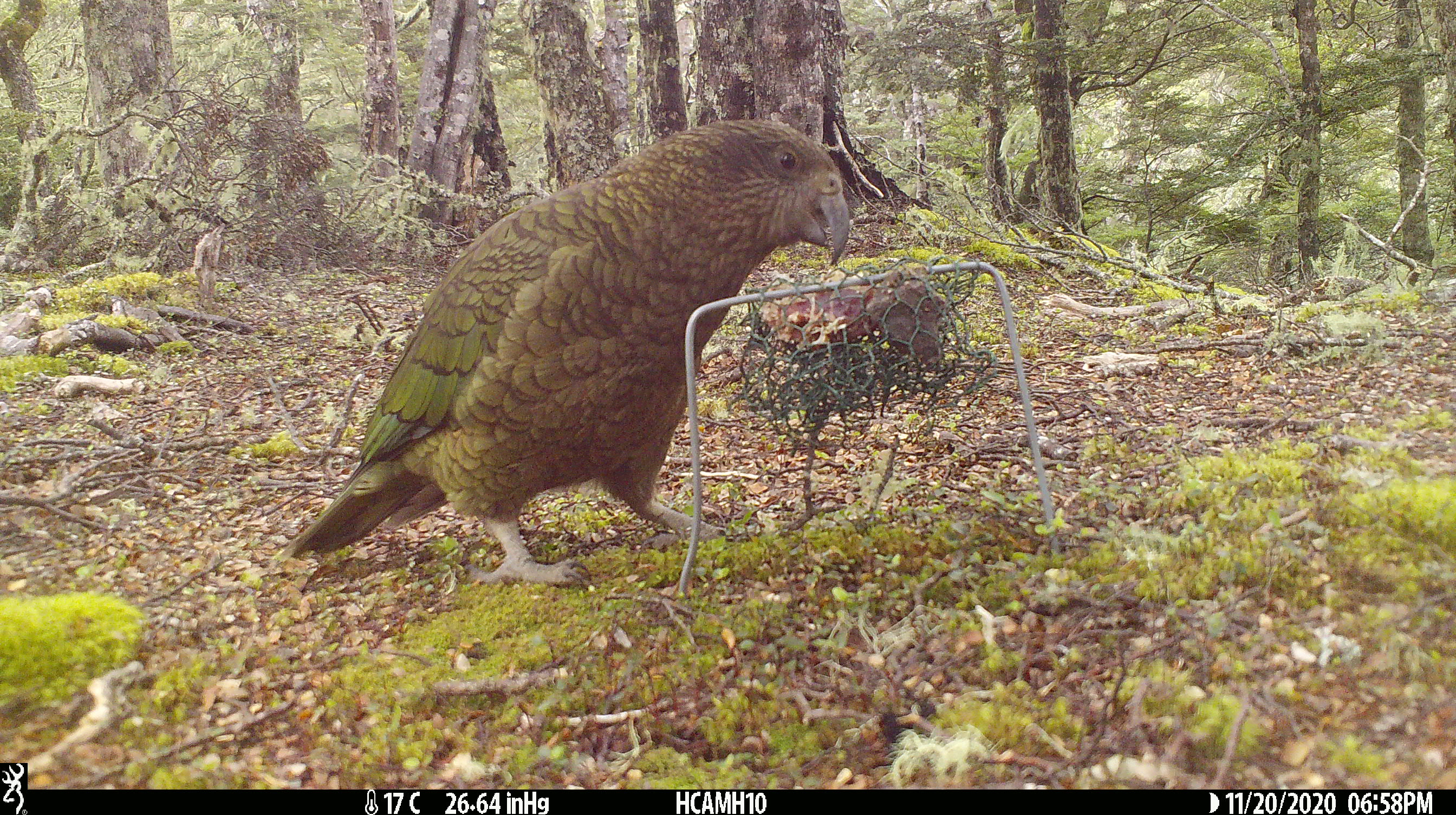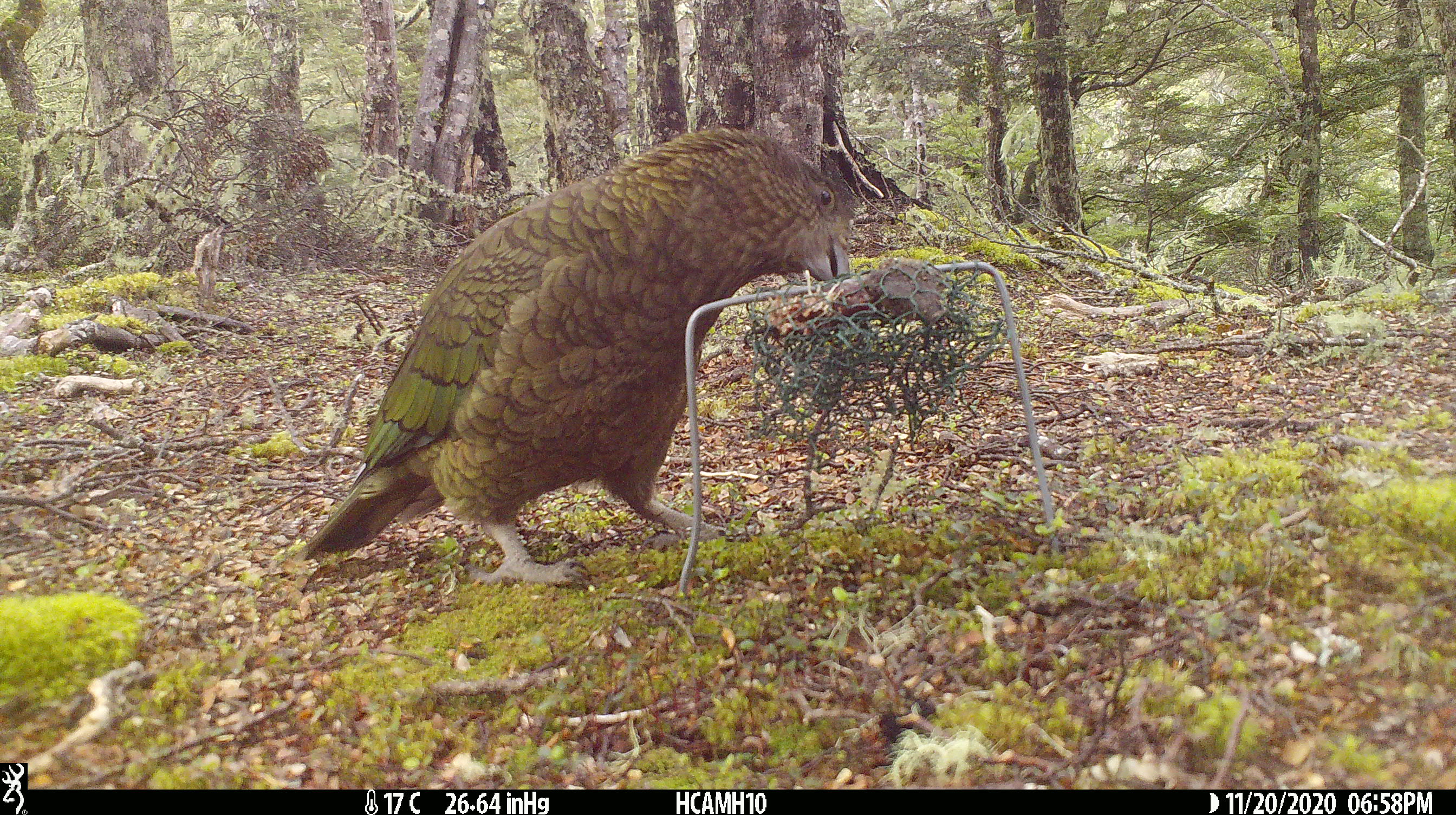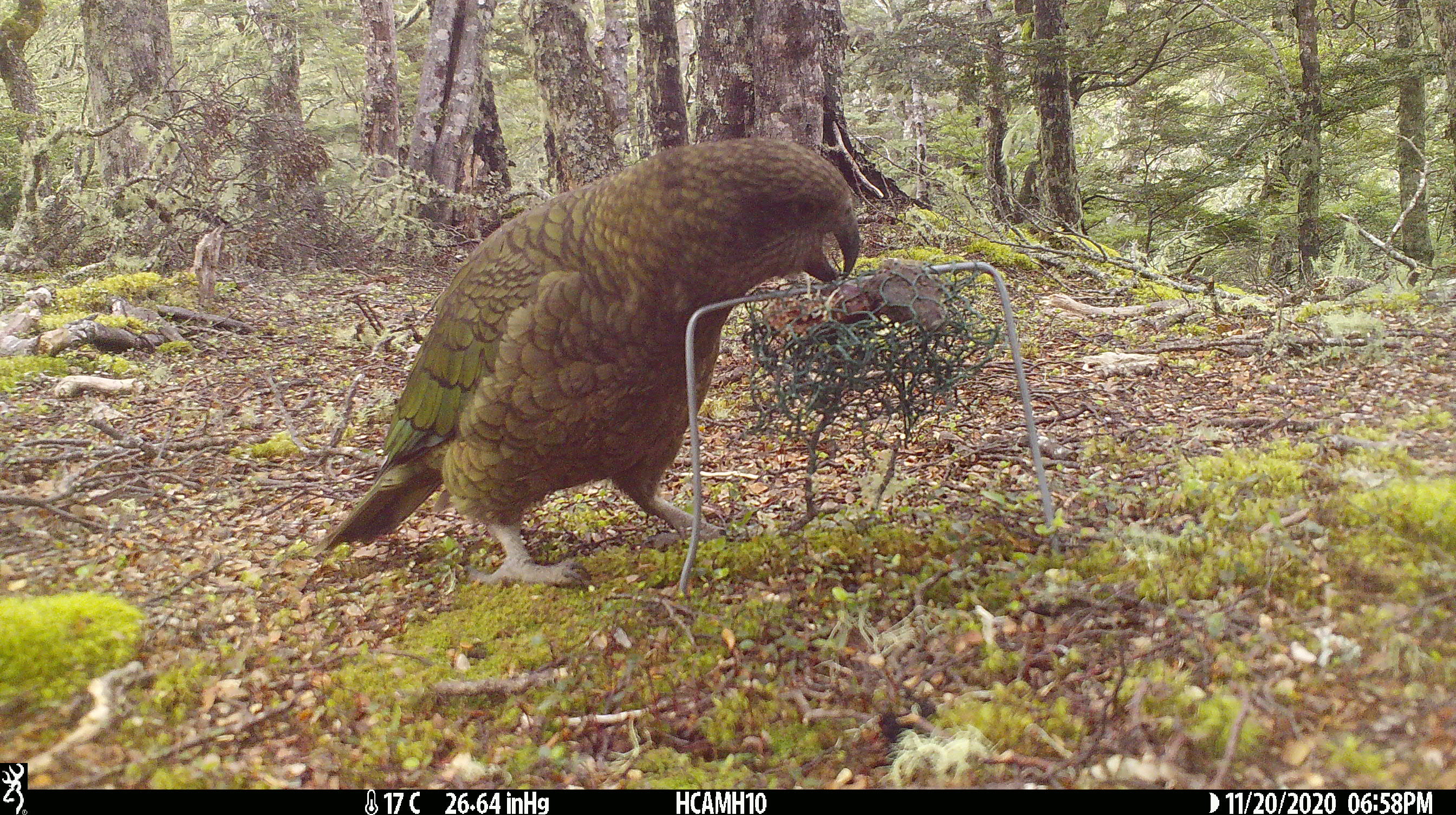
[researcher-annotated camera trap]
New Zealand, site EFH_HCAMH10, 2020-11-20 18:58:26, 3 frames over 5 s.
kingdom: Animalia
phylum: Chordata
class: Aves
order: Psittaciformes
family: Strigopidae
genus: Nestor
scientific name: Nestor notabilis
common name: kea